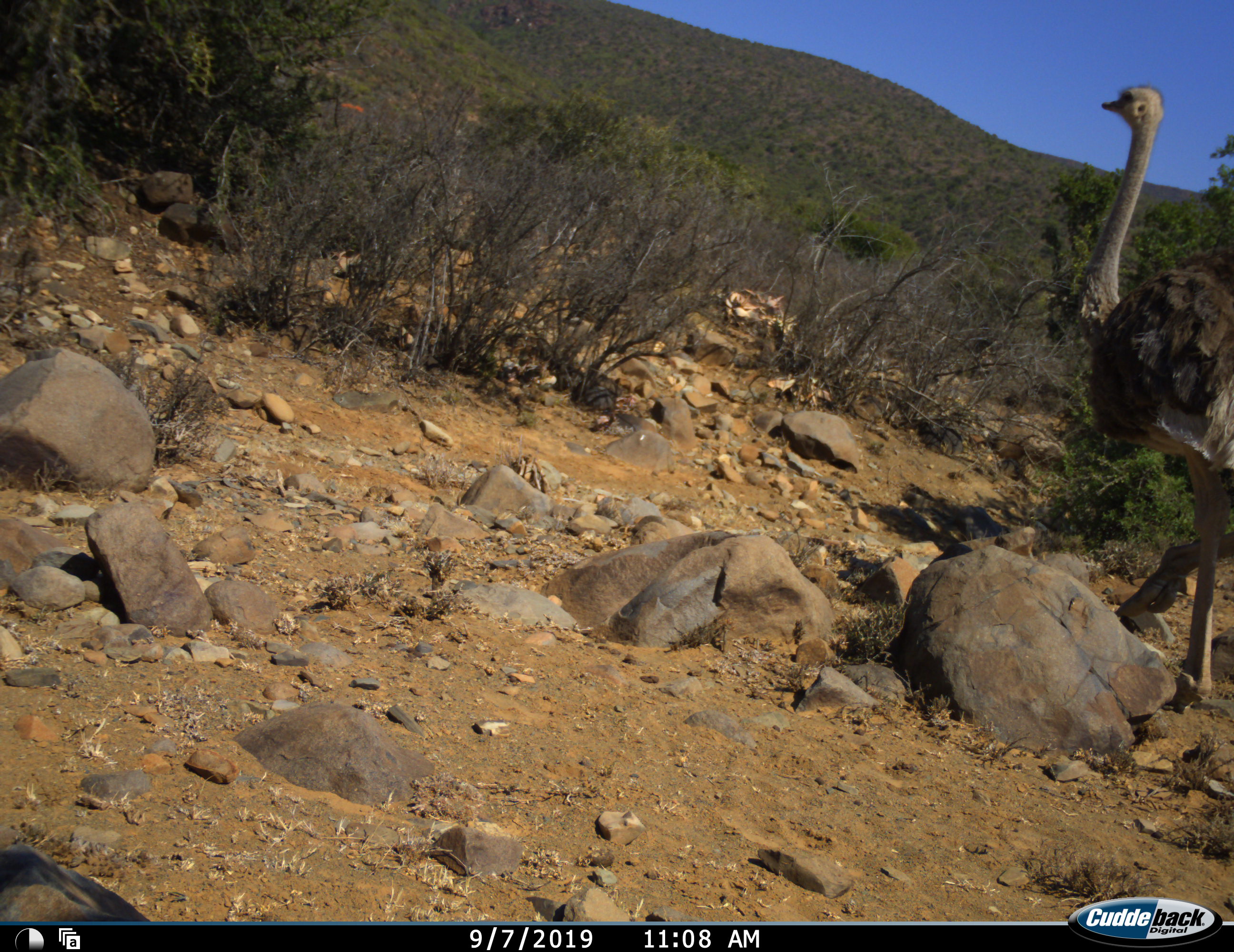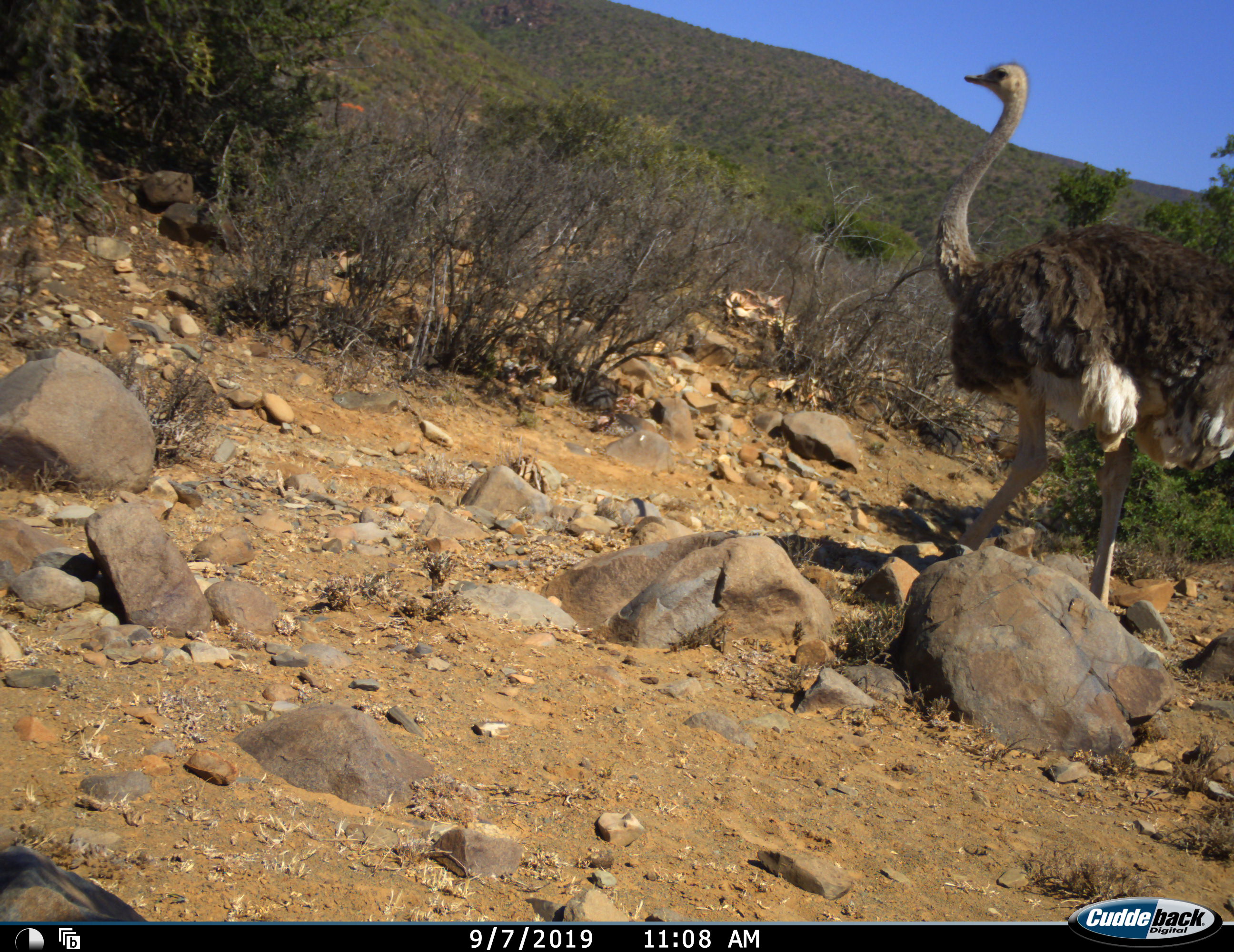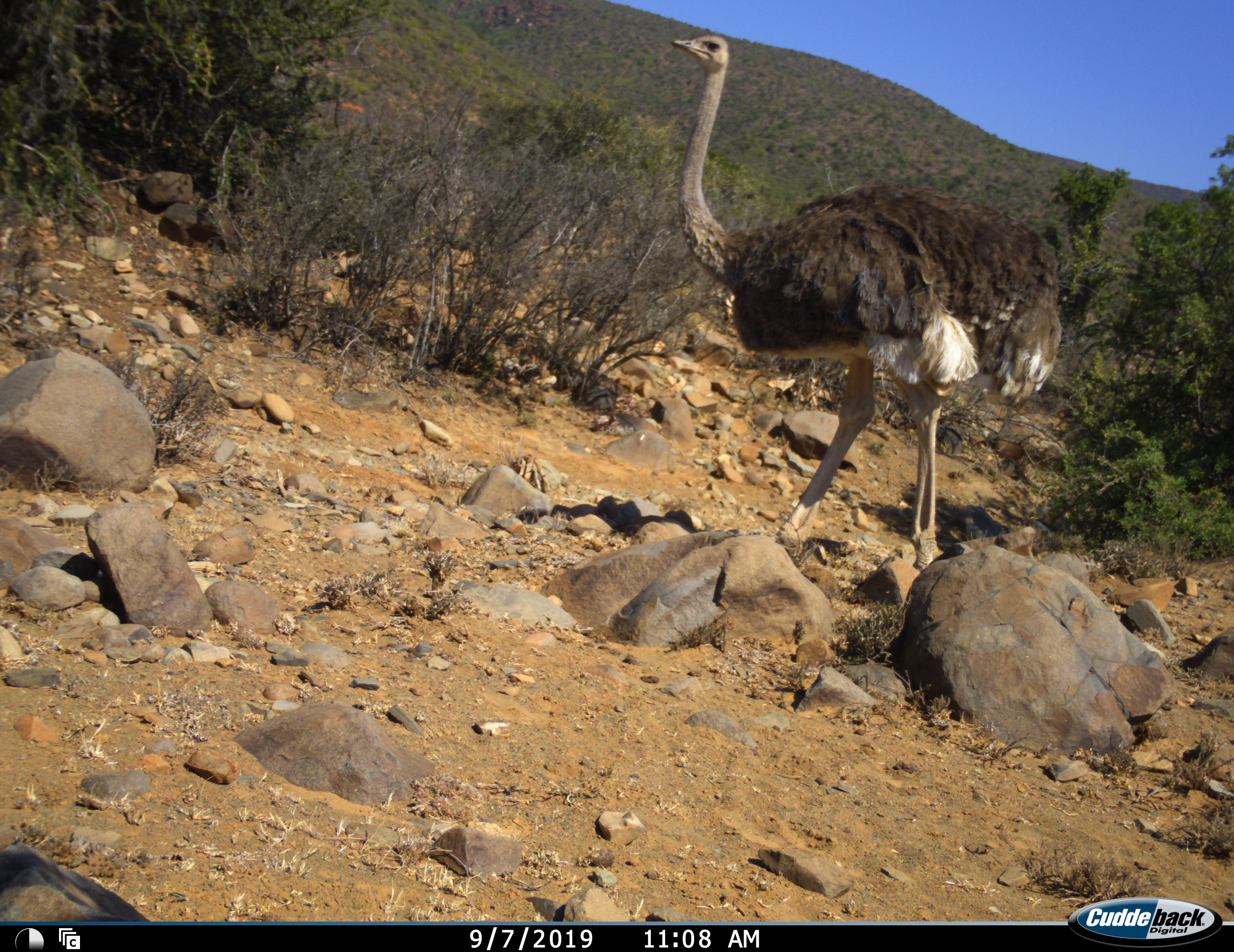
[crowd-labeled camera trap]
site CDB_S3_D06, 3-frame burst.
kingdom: Animalia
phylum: Chordata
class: Aves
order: Struthioniformes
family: Struthionidae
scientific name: Struthionidae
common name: ostrich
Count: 1.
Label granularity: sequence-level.